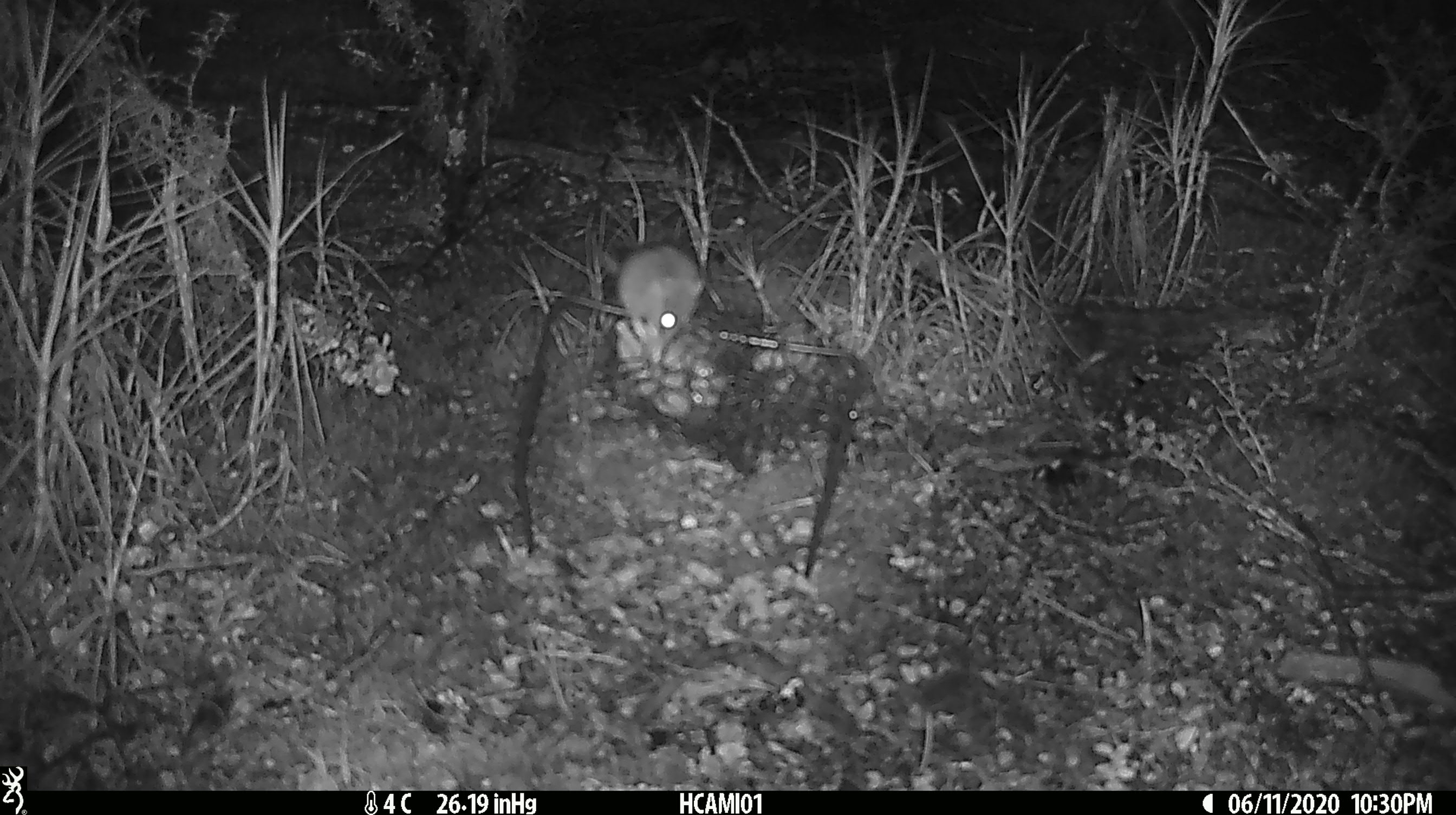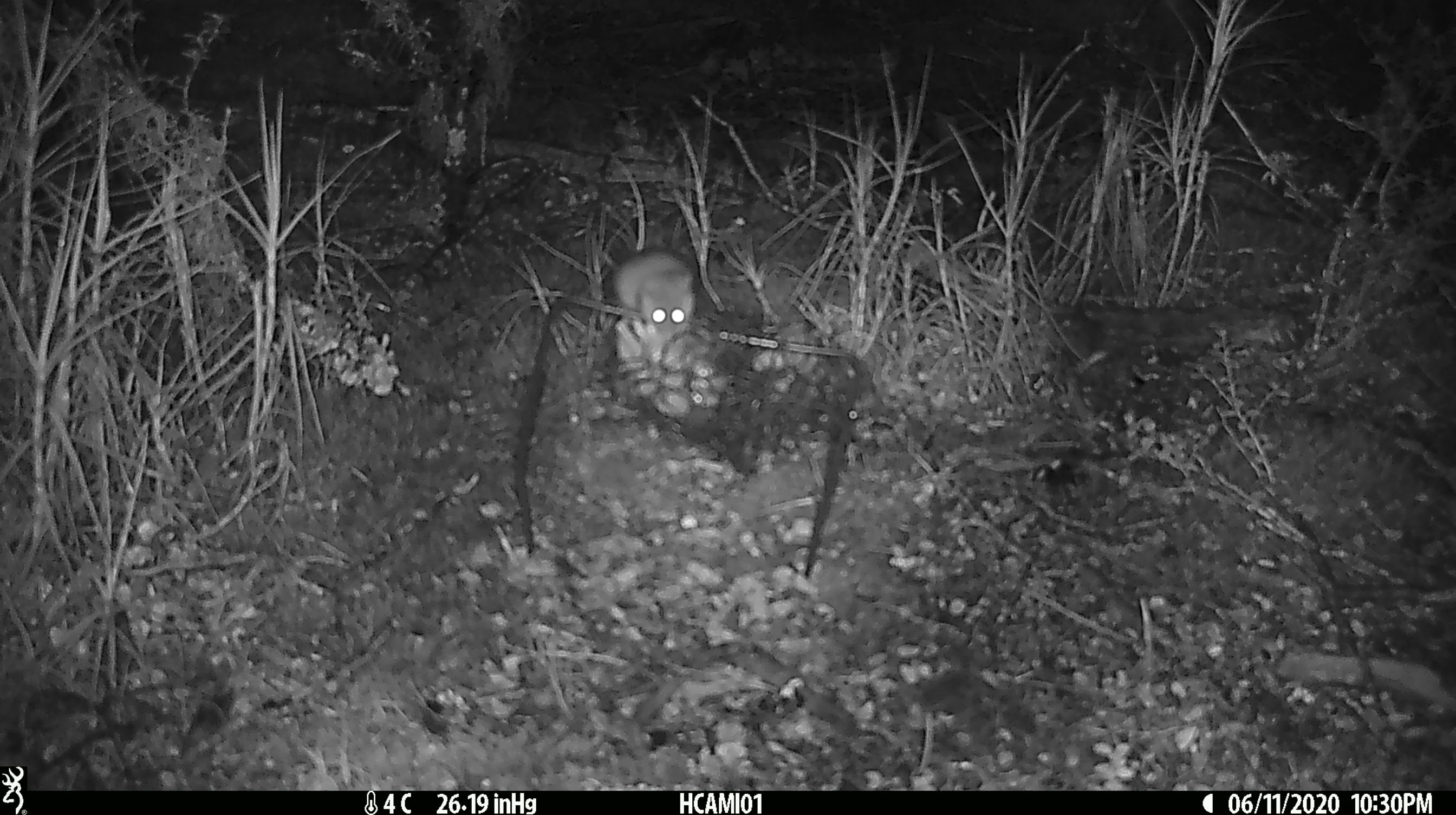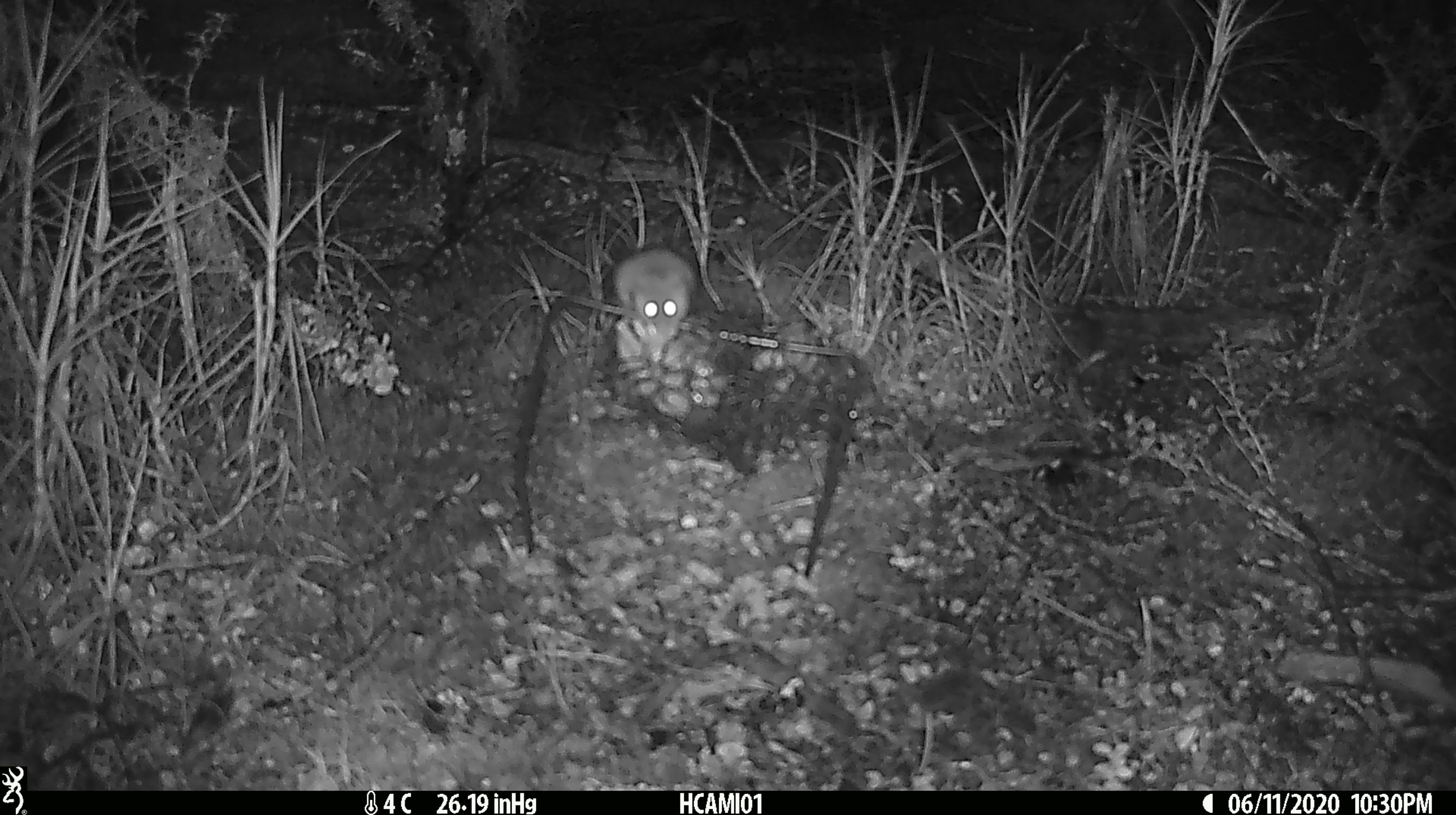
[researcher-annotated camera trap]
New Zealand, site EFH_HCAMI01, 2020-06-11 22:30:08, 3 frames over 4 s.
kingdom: Animalia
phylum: Chordata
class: Mammalia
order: Rodentia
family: Muridae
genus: Mus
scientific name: Mus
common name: mouse